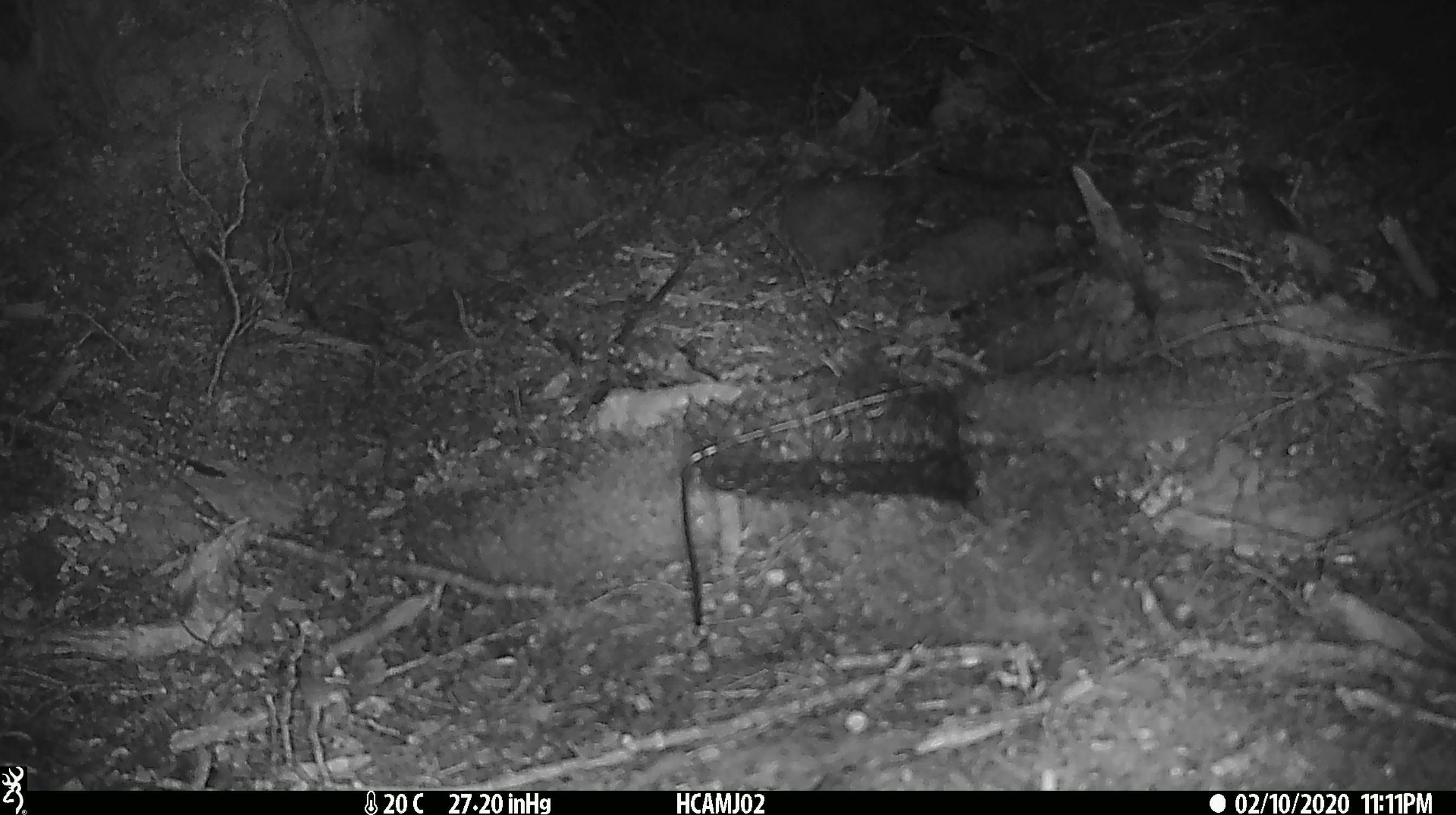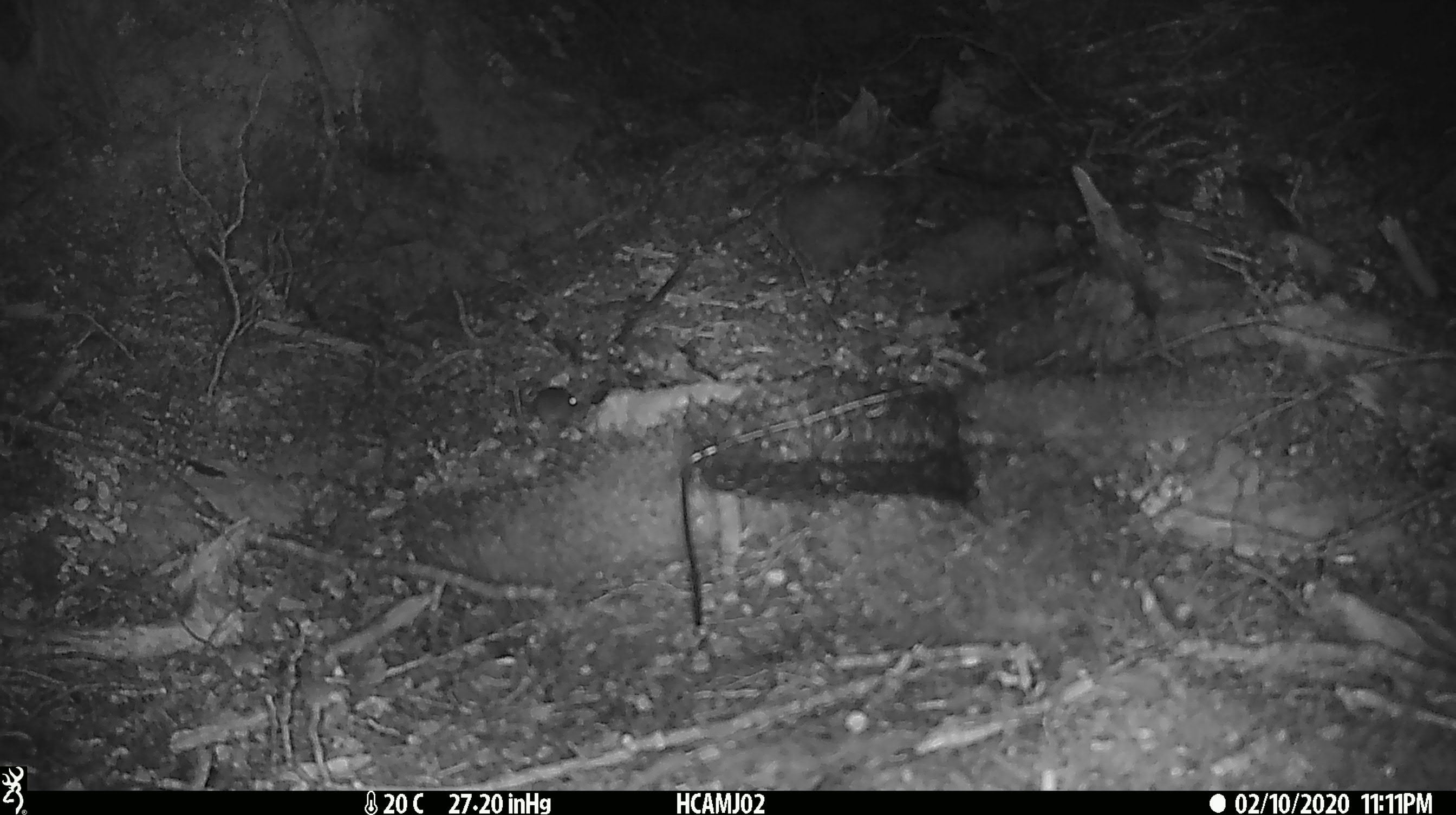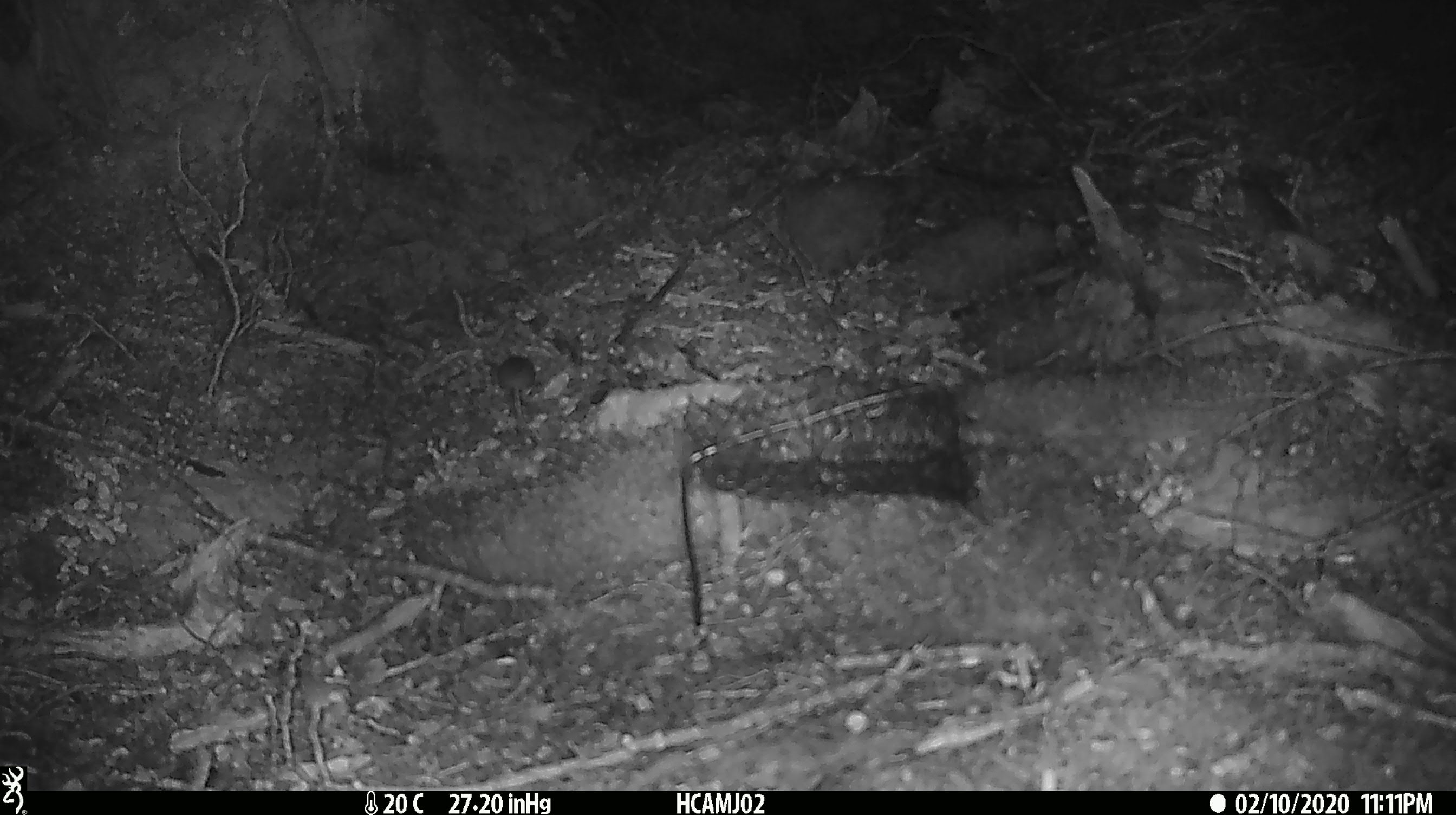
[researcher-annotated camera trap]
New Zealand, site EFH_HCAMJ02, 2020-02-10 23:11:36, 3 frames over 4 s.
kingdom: Animalia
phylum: Chordata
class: Mammalia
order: Rodentia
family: Muridae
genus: Mus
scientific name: Mus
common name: mouse